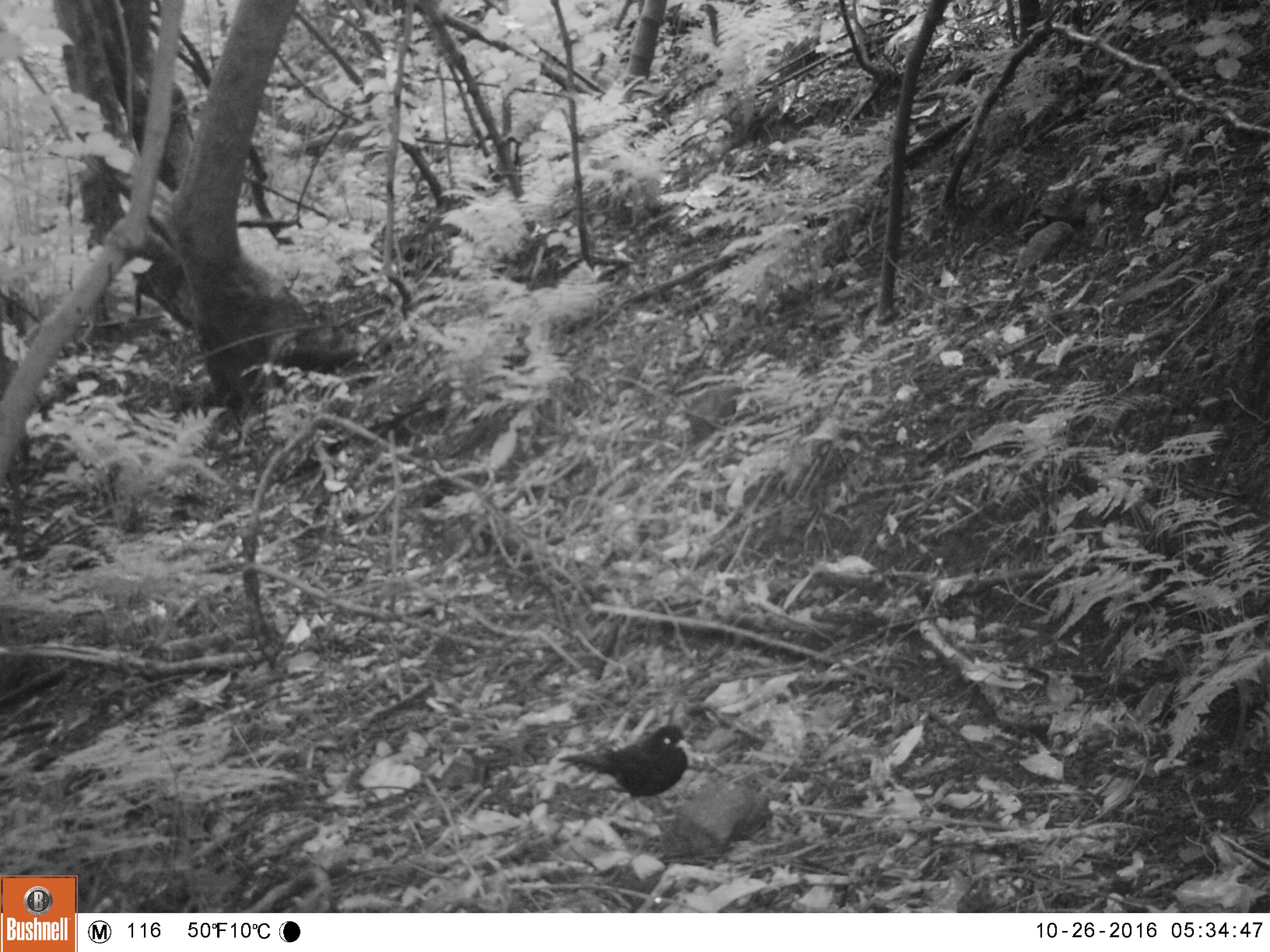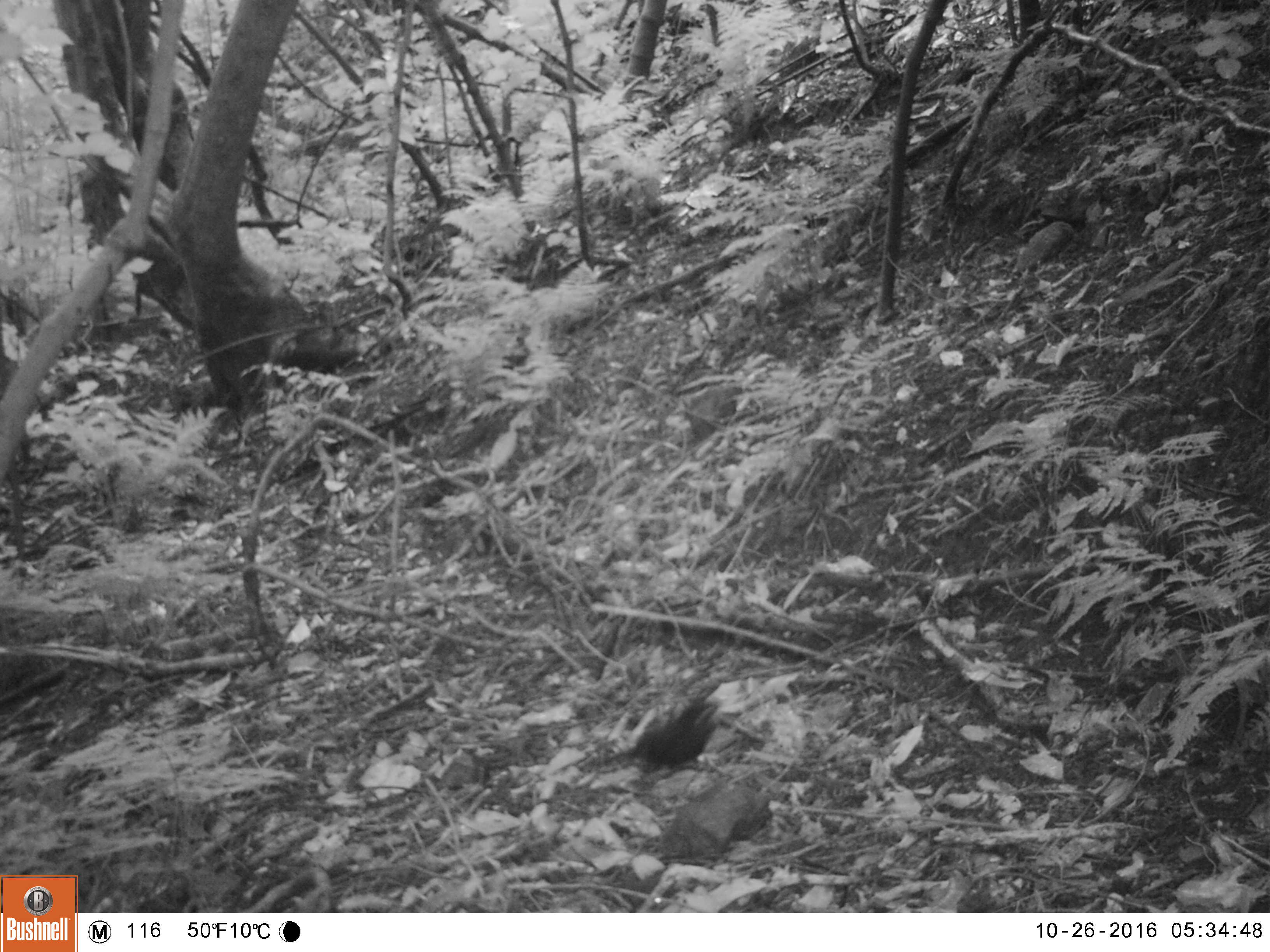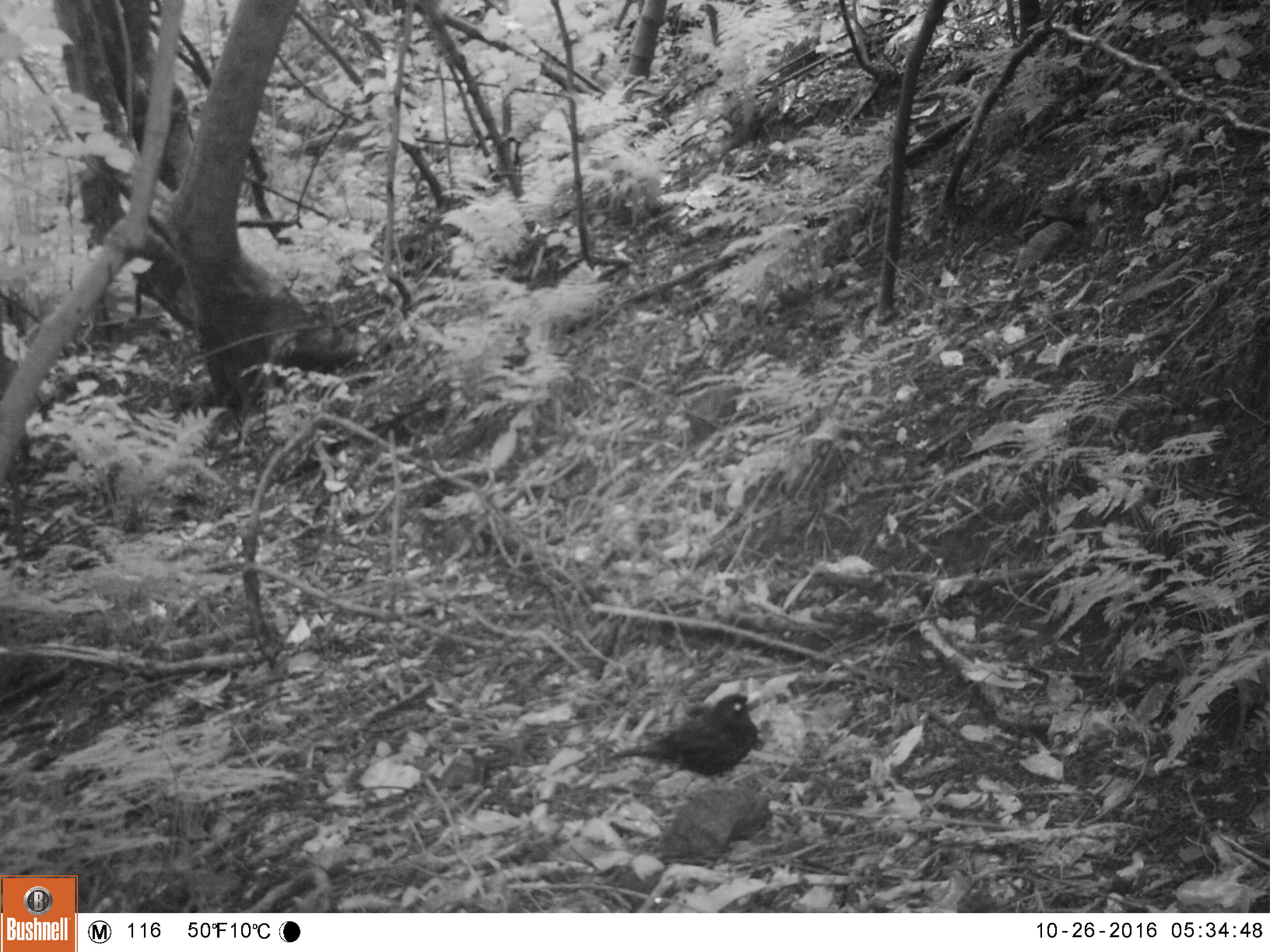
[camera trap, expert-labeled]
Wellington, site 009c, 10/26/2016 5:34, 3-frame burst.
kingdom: Animalia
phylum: Chordata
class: Aves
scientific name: Aves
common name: bird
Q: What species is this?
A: Bird (Aves).